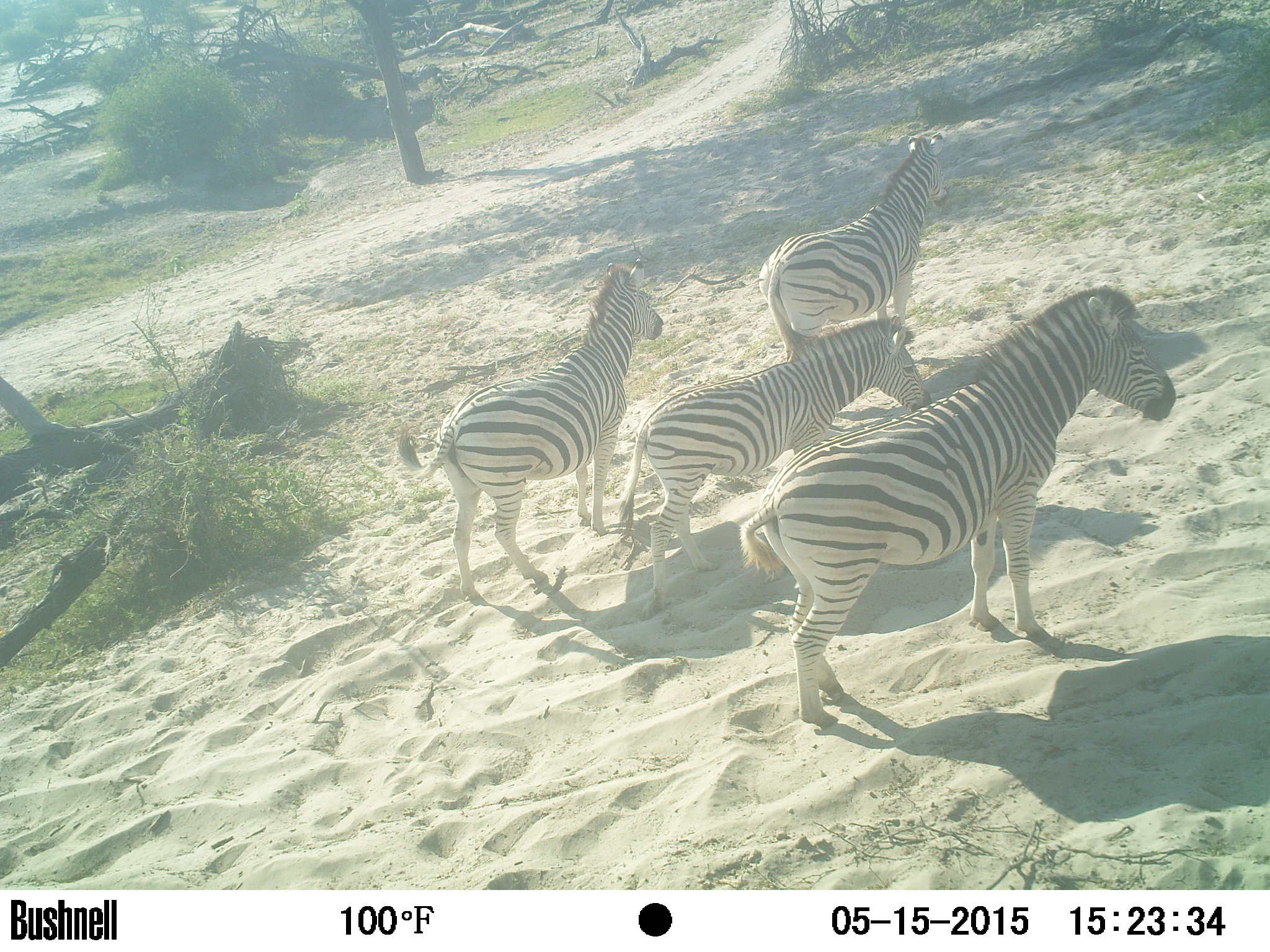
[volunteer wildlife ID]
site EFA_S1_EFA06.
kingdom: Animalia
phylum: Chordata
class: Mammalia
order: Perissodactyla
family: Equidae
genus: Equus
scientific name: Equus quagga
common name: plains zebra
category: zebraplains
Zebraplains (plains zebra) (Equus quagga), count 4. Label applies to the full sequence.